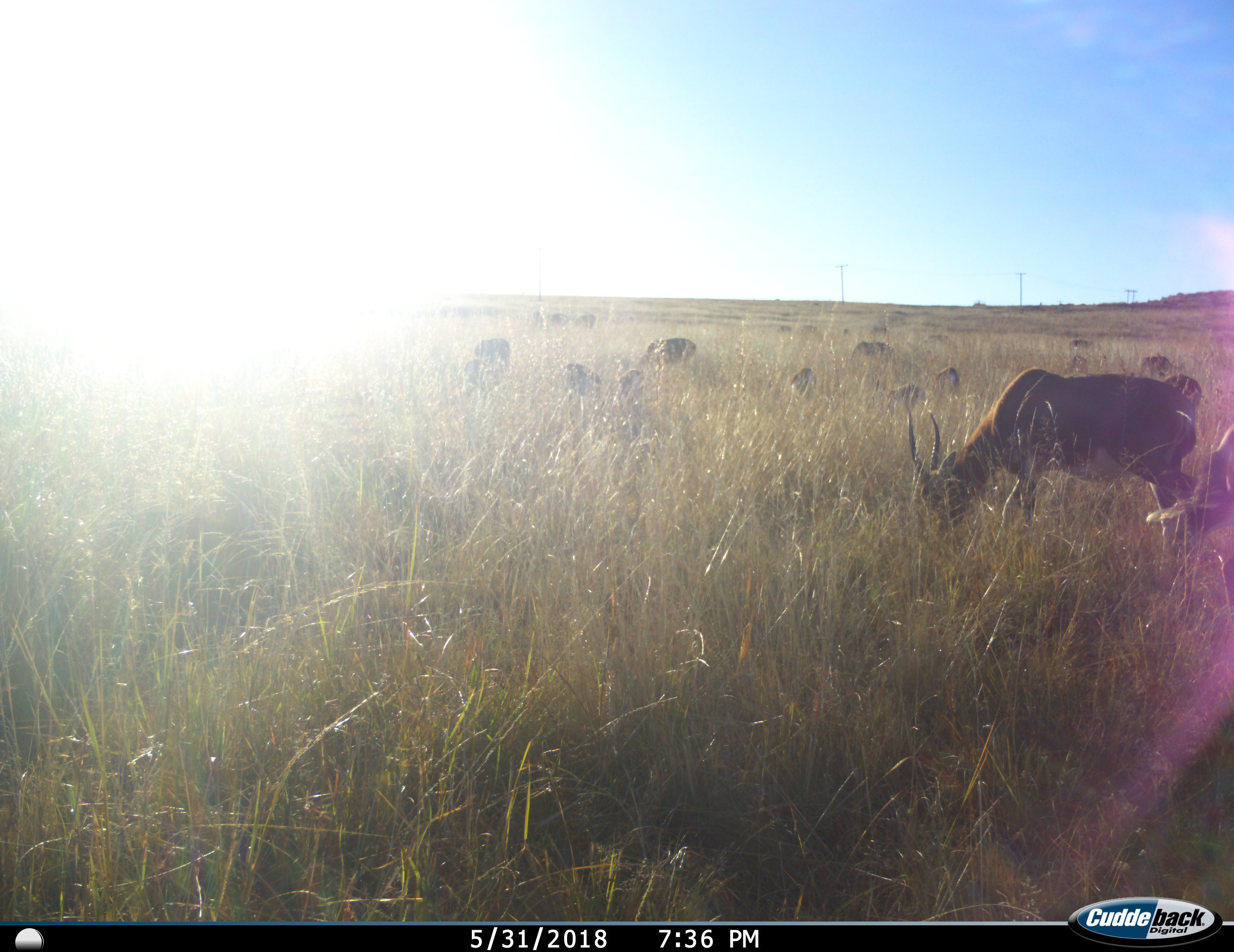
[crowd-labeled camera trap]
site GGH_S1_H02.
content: unidentified animal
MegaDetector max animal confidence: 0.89